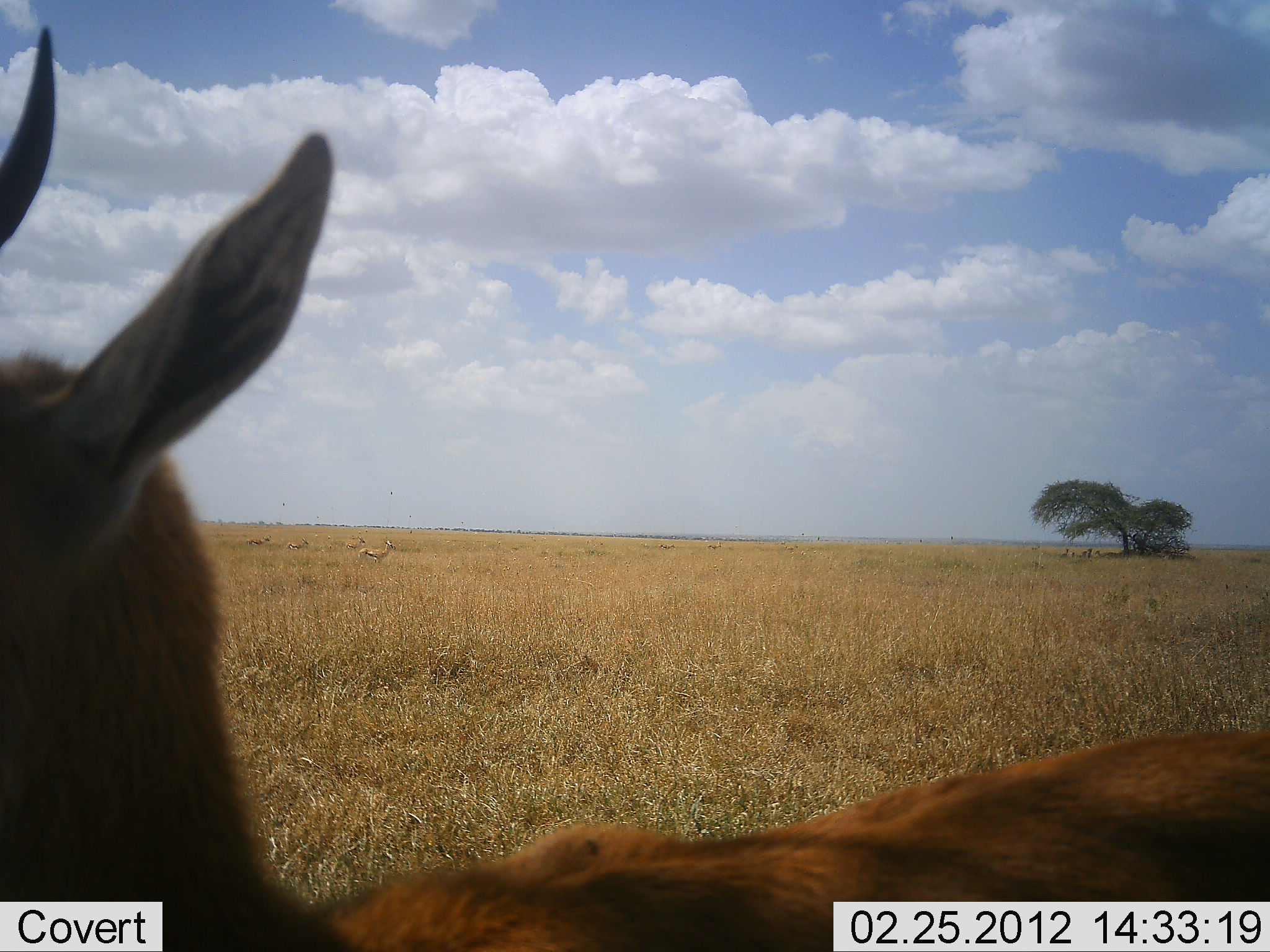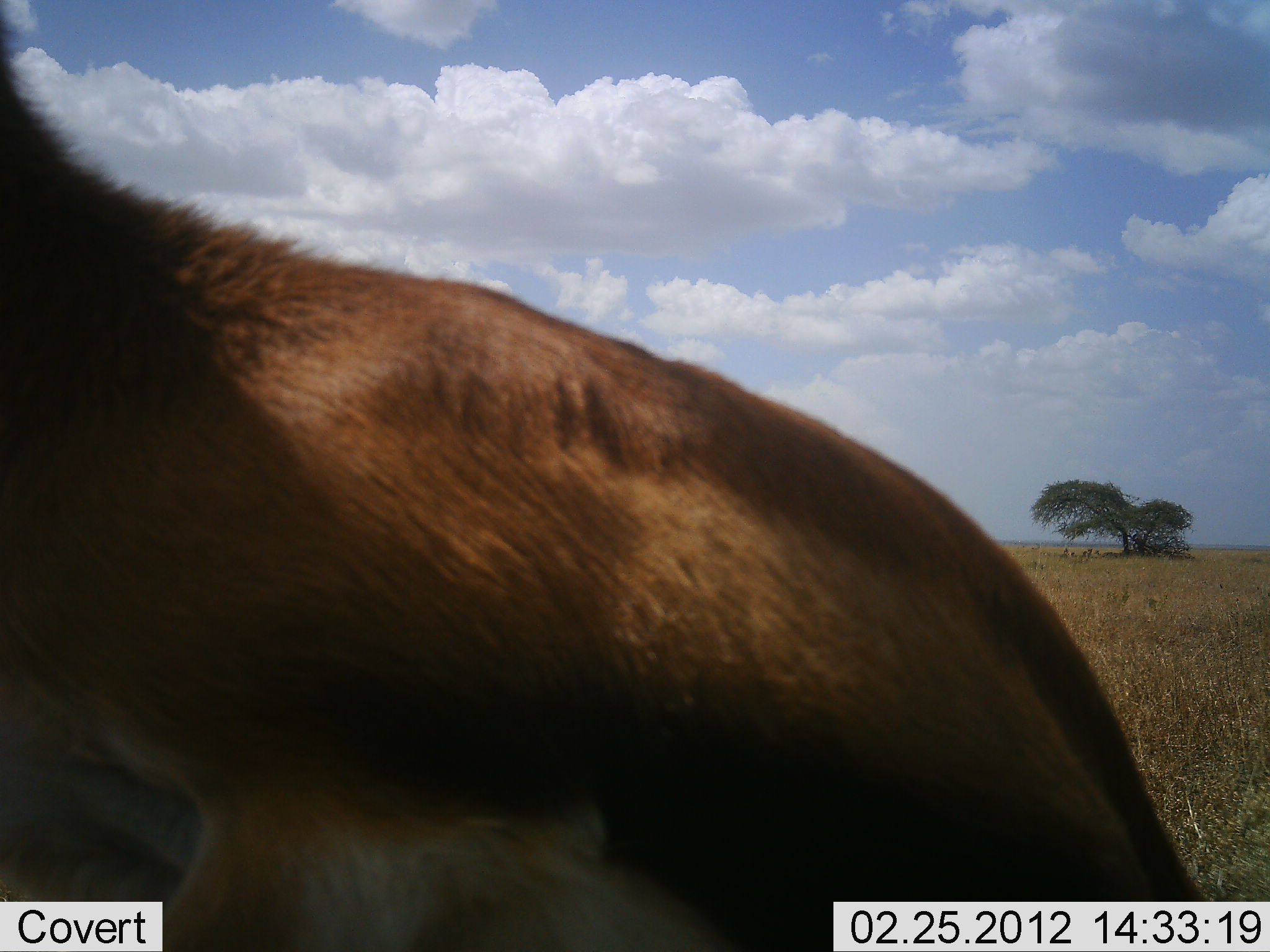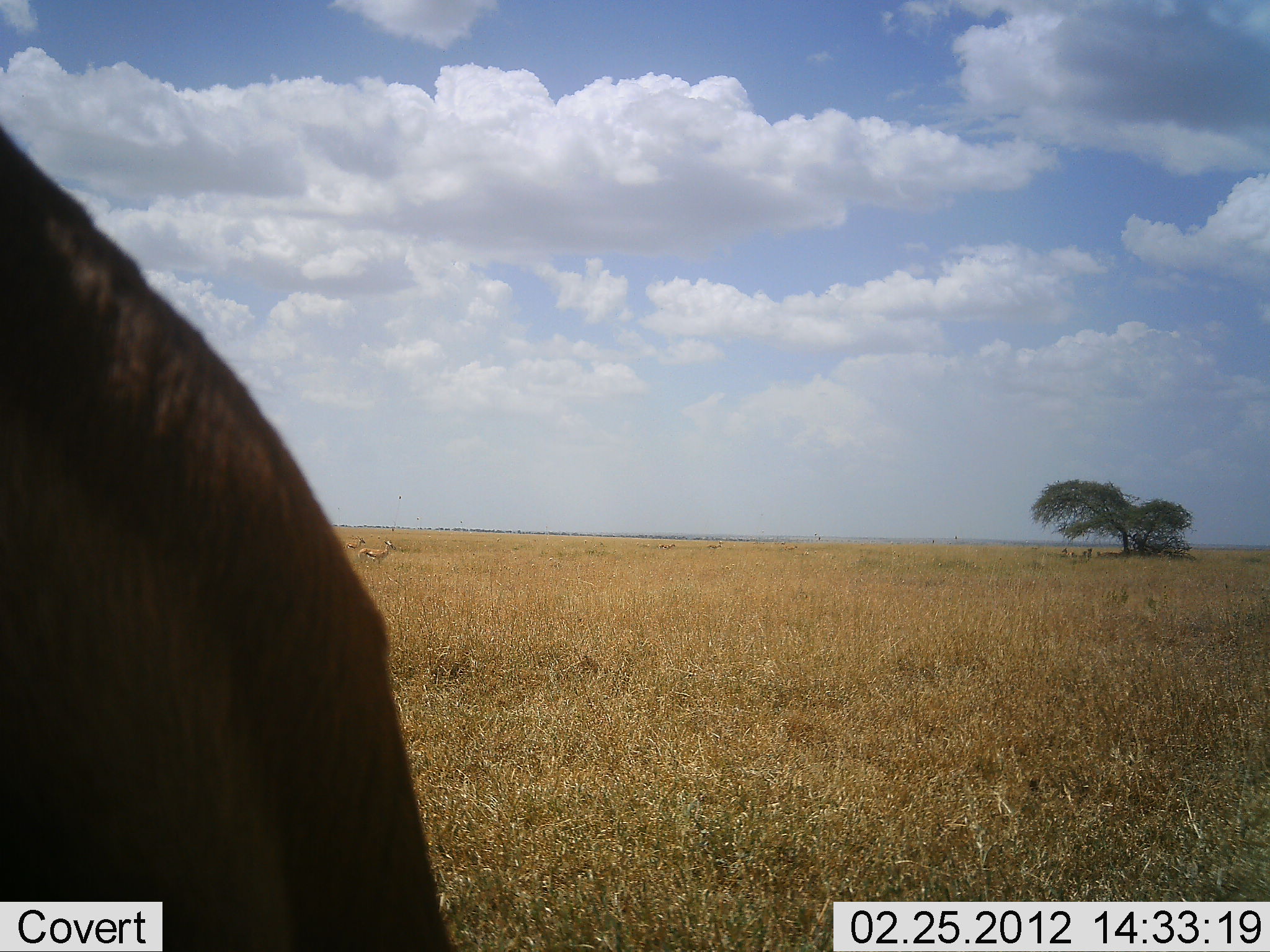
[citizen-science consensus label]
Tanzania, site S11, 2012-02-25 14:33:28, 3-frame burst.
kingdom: Animalia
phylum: Chordata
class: Mammalia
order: Artiodactyla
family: Bovidae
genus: Eudorcas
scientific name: Eudorcas thomsonii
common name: thomson's gazelle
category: gazellethomsons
Gazellethomsons (thomson's gazelle) (Eudorcas thomsonii), count 5. Behavior (volunteer vote fractions): standing 62%, resting 0%, moving 12%, interacting 50%. Young present (vote fraction): 0%. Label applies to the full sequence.